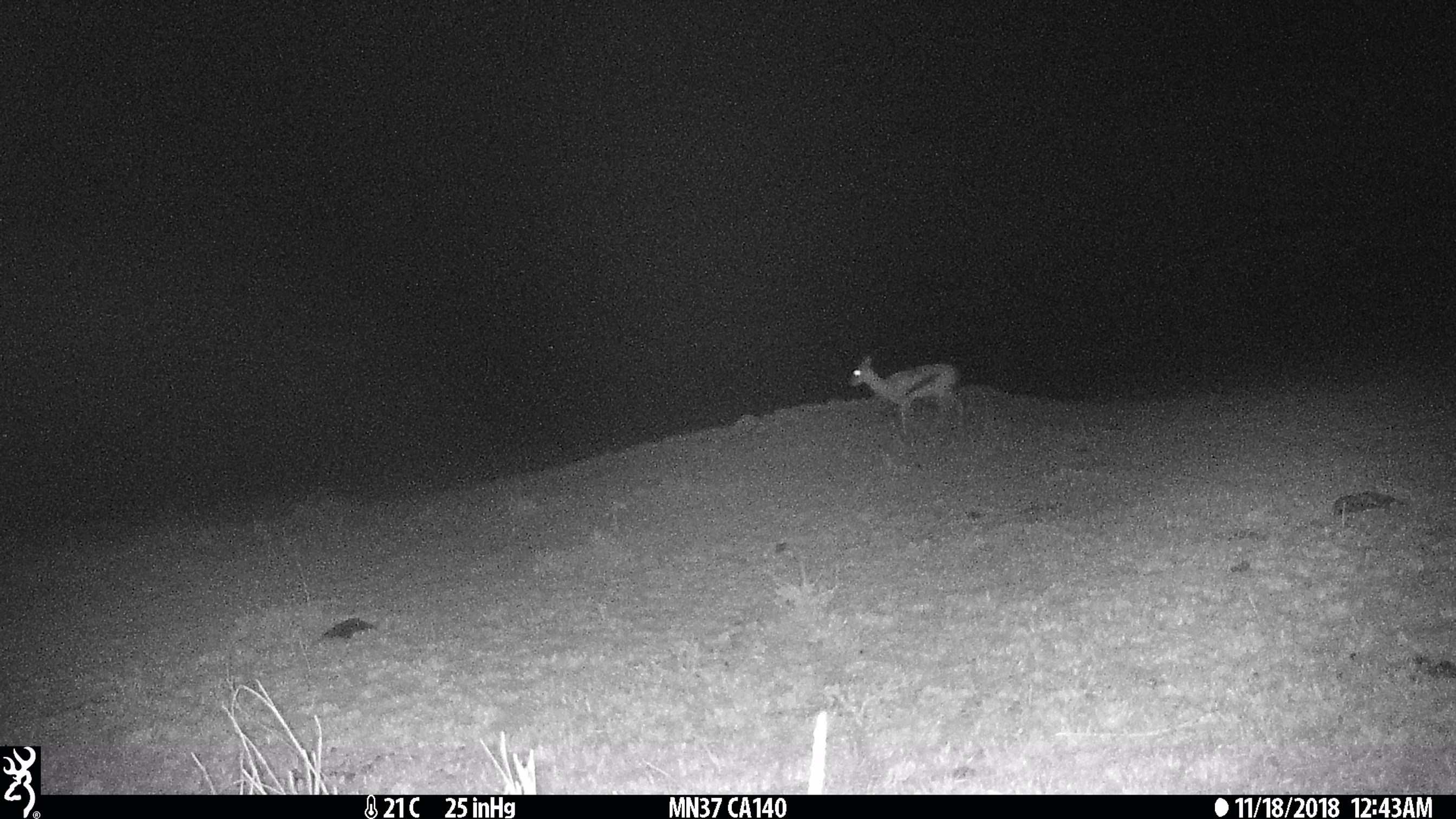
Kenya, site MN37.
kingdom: Animalia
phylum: Chordata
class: Mammalia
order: Artiodactyla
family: Bovidae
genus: Eudorcas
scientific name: Eudorcas thomsonii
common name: thomon's gazelle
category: gazelle thomsons